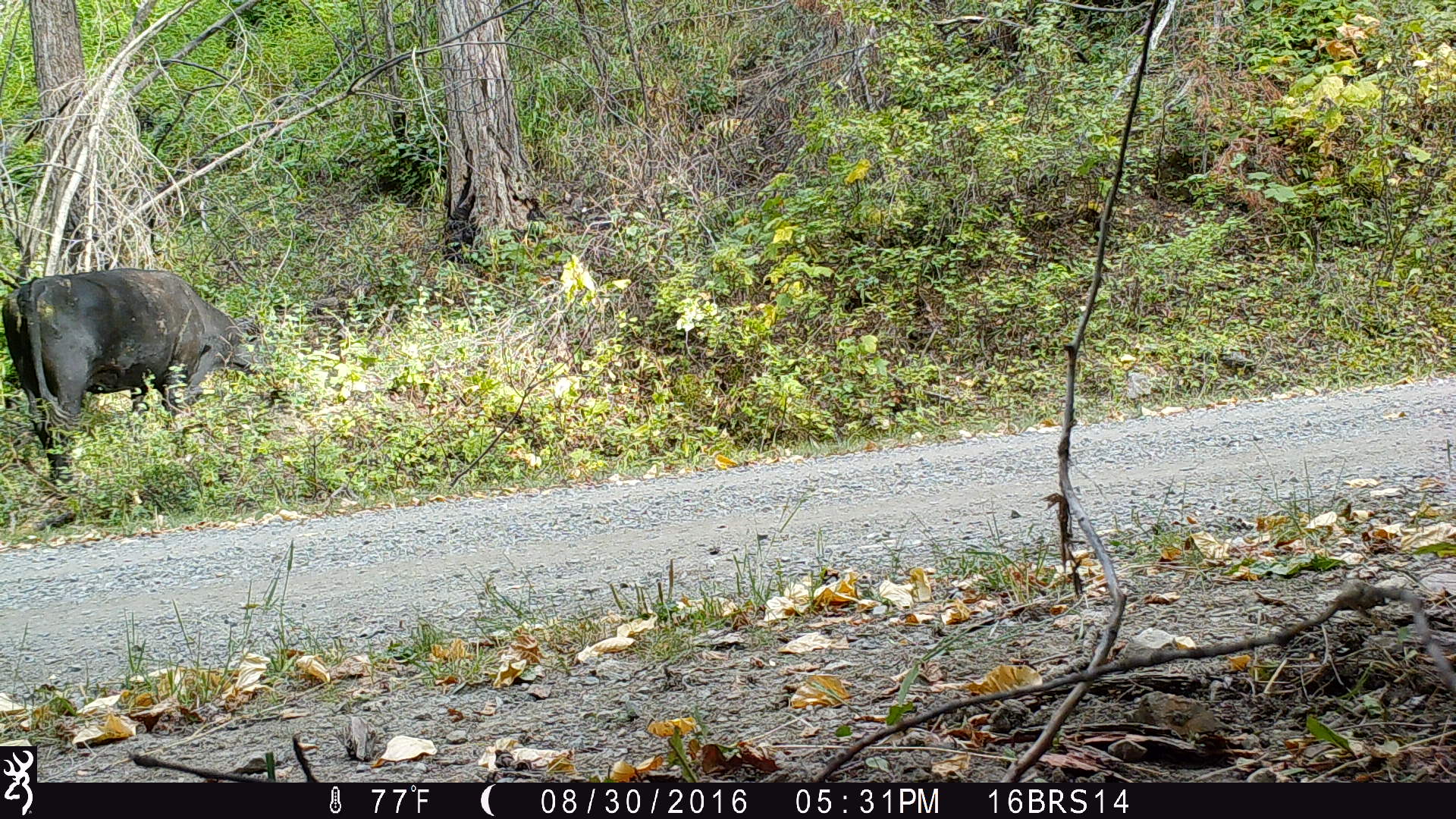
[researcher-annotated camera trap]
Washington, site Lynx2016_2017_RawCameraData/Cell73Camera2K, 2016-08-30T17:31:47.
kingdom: Animalia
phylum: Chordata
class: Mammalia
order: Artiodactyla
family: Bovidae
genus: Bos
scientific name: Bos taurus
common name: domestic cattle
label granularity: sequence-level